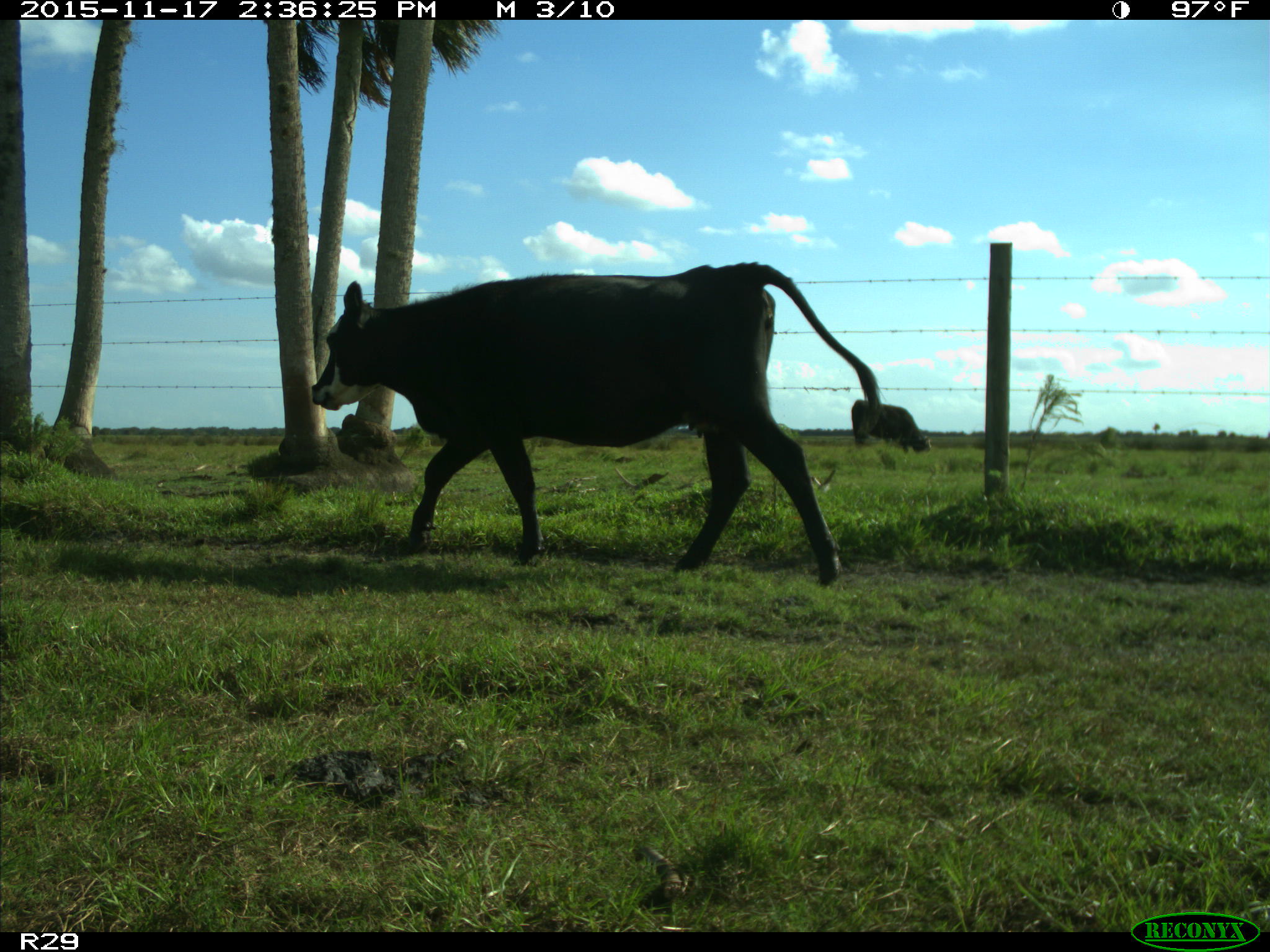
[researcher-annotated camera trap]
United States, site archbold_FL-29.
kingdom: Animalia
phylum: Chordata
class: Mammalia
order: Artiodactyla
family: Bovidae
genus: Bos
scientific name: Bos taurus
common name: domestic cow